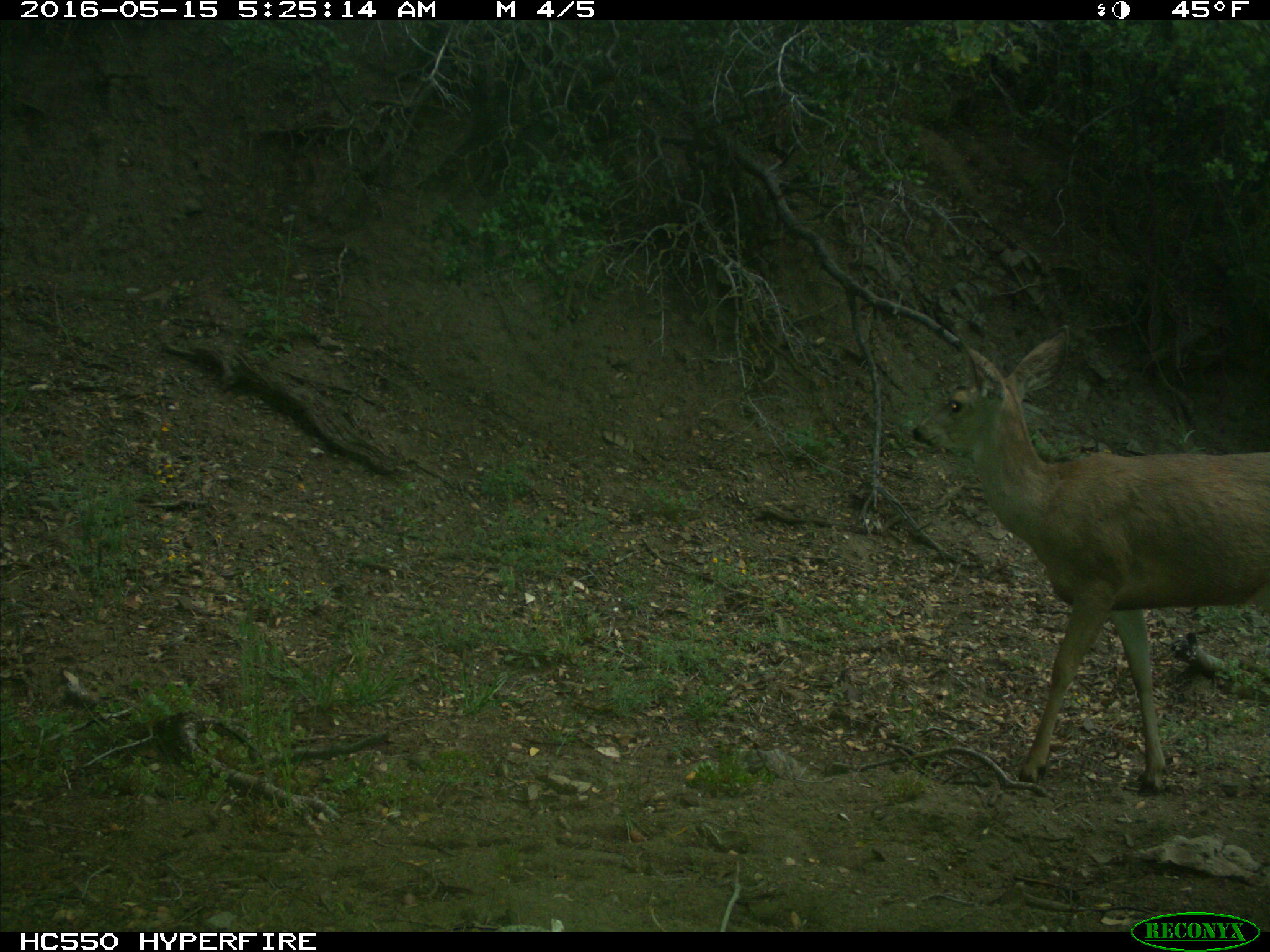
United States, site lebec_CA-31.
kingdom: Animalia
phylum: Chordata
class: Mammalia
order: Artiodactyla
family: Cervidae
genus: Odocoileus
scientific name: Odocoileus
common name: deer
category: unidentified deer